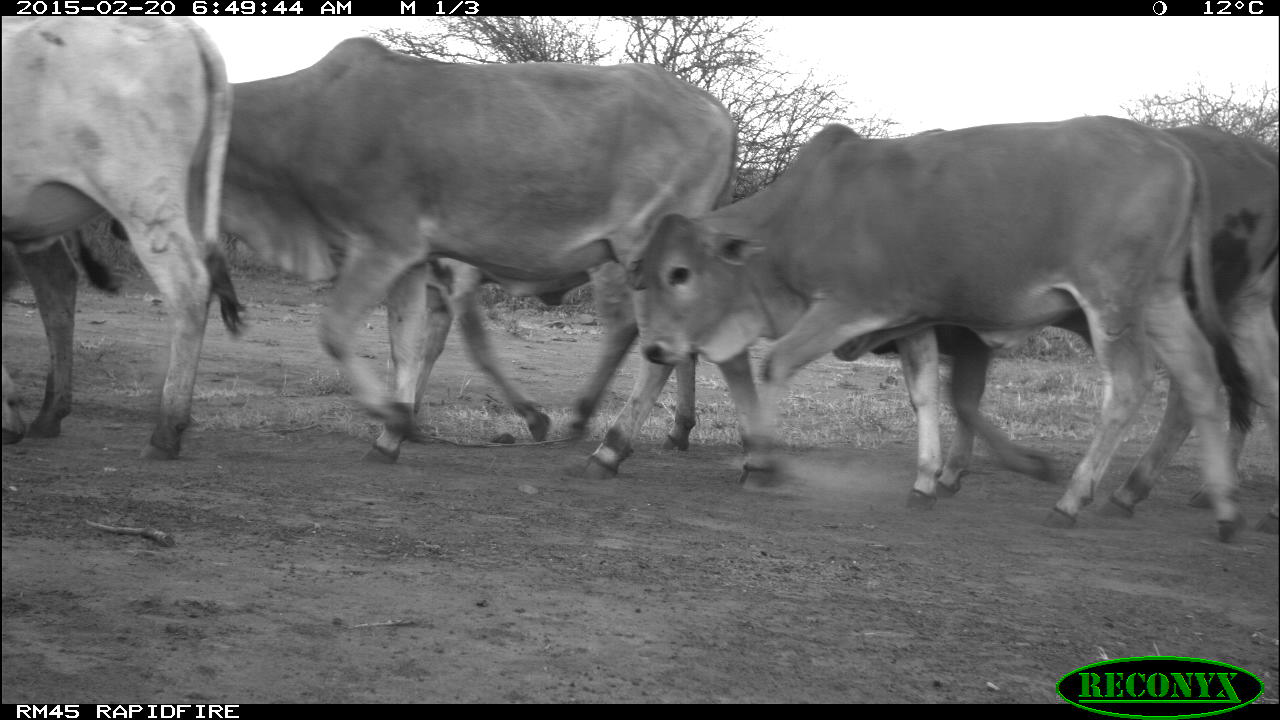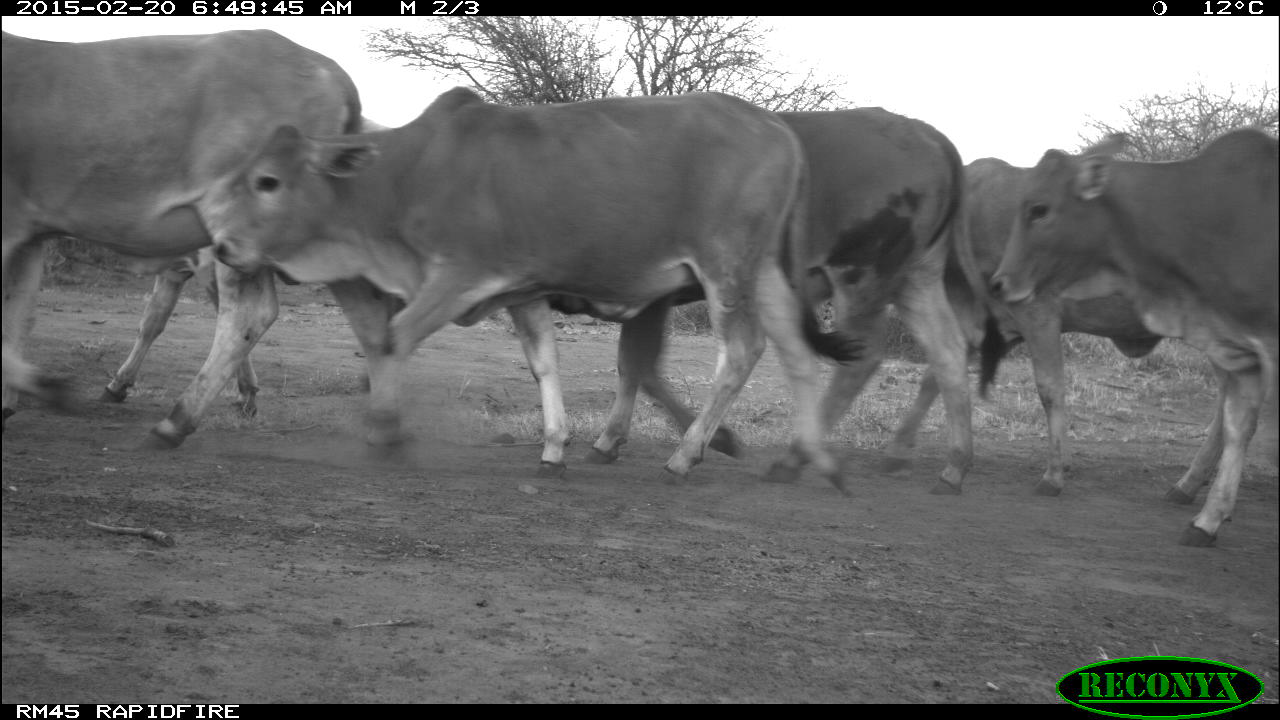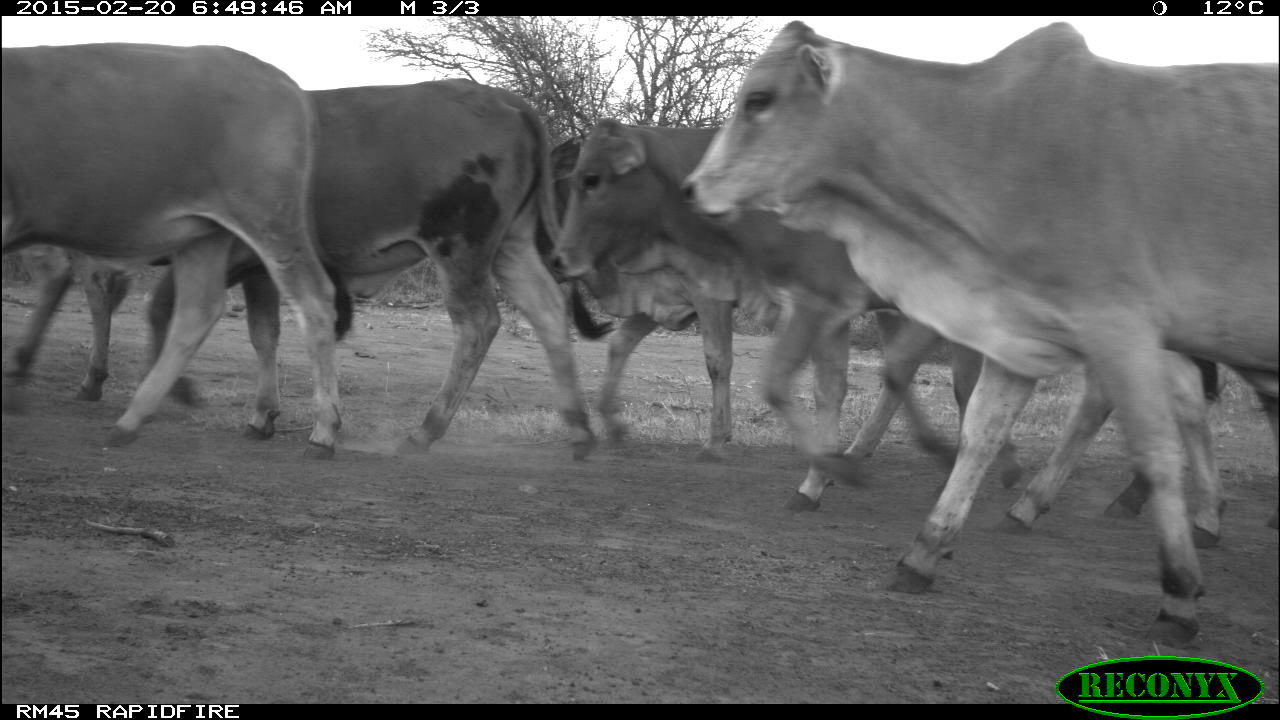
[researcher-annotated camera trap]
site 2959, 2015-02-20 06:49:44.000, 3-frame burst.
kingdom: Animalia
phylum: Chordata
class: Mammalia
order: Artiodactyla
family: Bovidae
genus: Bos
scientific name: Bos taurus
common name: domestic cattle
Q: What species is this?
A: Bos taurus (domestic cattle).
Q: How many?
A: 6.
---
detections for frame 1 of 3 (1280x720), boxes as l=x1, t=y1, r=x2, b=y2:
bos taurus: l=113, t=36, r=774, b=489; l=625, t=113, r=1255, b=541; l=870, t=123, r=1280, b=529; l=2, t=16, r=245, b=464; l=405, t=258, r=701, b=457; l=13, t=225, r=115, b=443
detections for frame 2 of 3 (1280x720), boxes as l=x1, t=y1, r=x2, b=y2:
bos taurus: l=211, t=85, r=862, b=495; l=589, t=107, r=1004, b=495; l=1, t=28, r=361, b=453; l=879, t=156, r=1249, b=503; l=986, t=129, r=1275, b=548; l=98, t=237, r=403, b=420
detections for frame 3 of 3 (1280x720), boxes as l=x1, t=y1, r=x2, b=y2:
bos taurus: l=677, t=23, r=1277, b=647; l=548, t=116, r=1220, b=520; l=151, t=75, r=611, b=465; l=546, t=117, r=1027, b=479; l=2, t=41, r=351, b=463; l=5, t=244, r=129, b=401